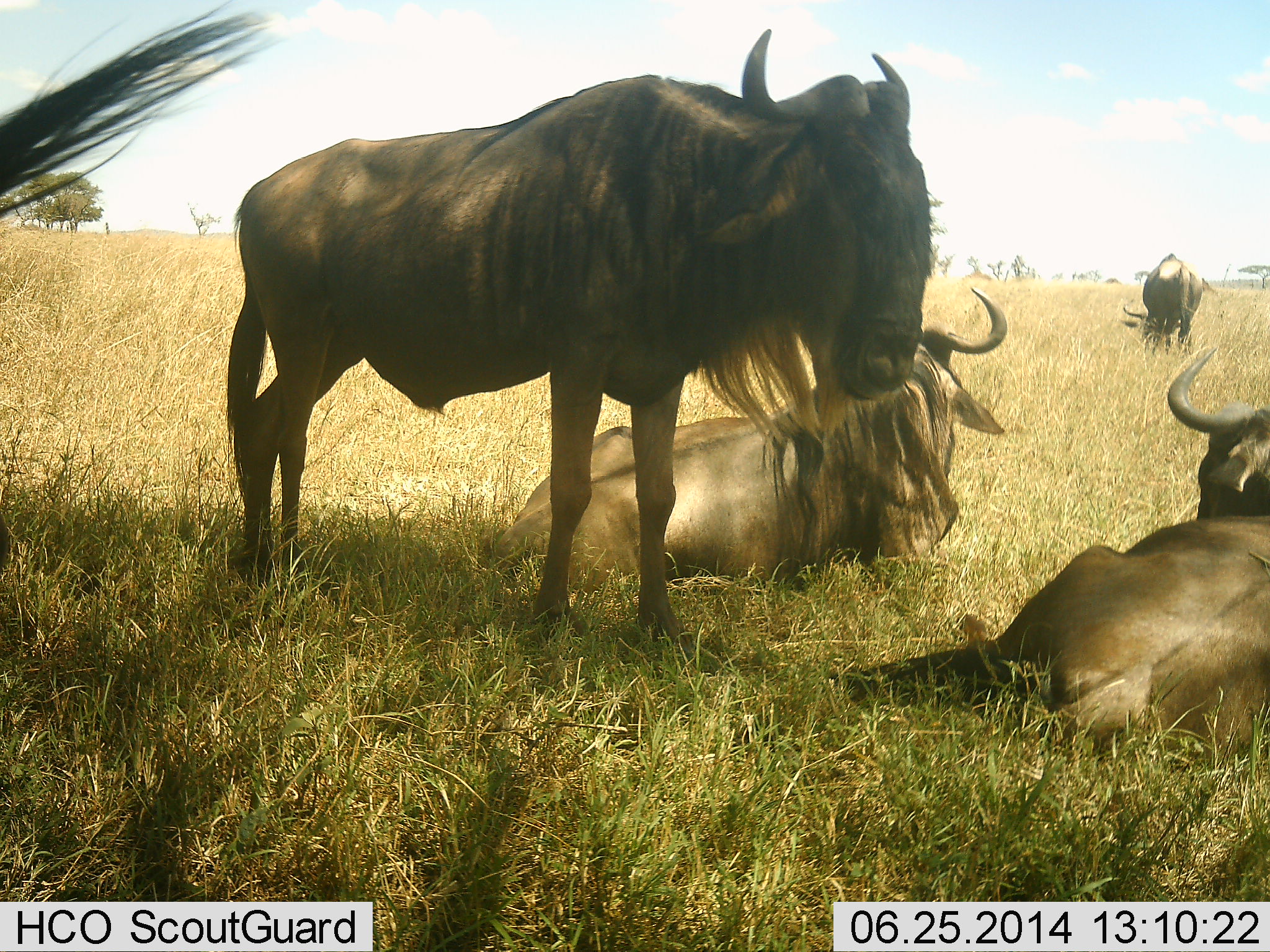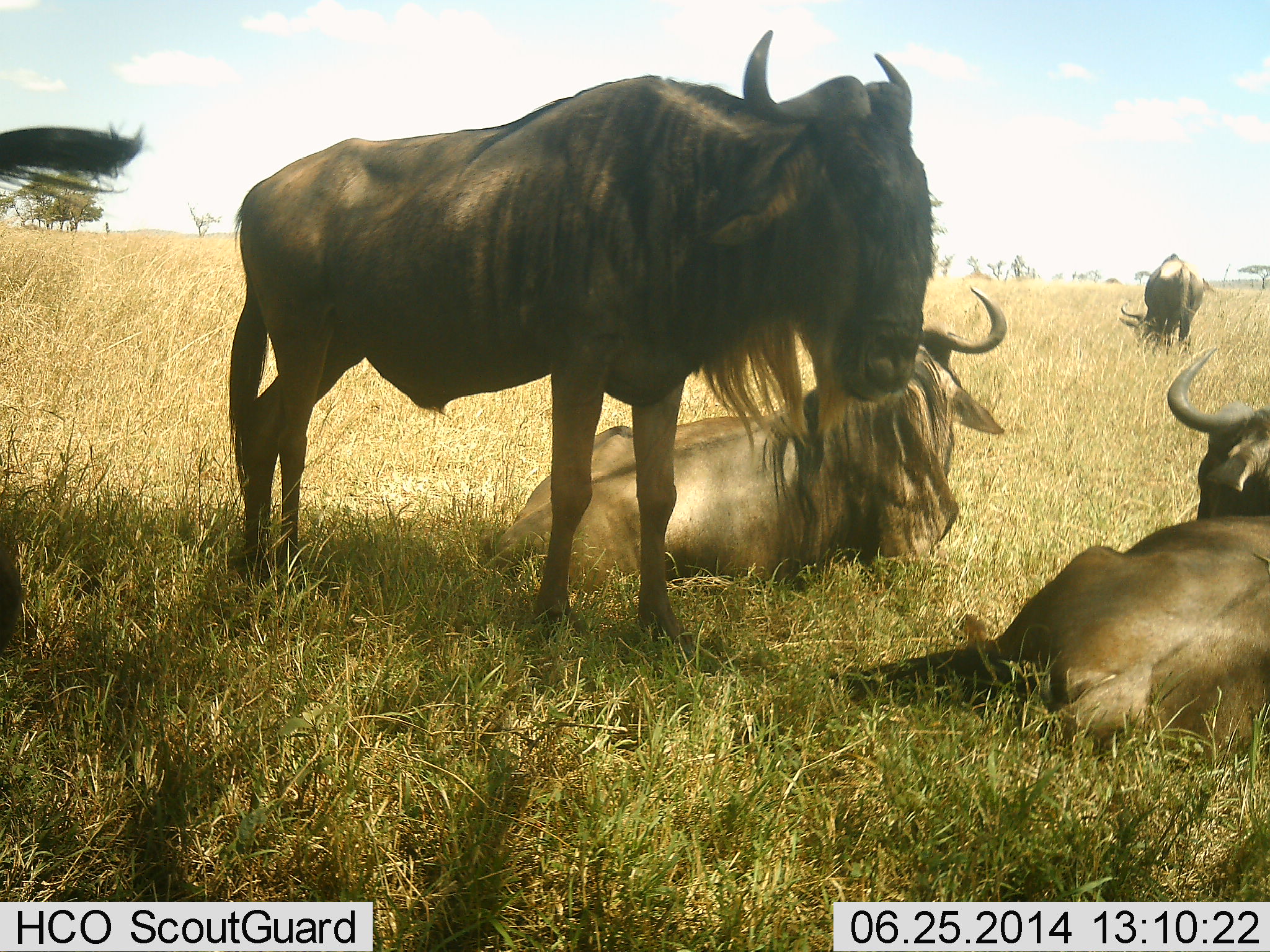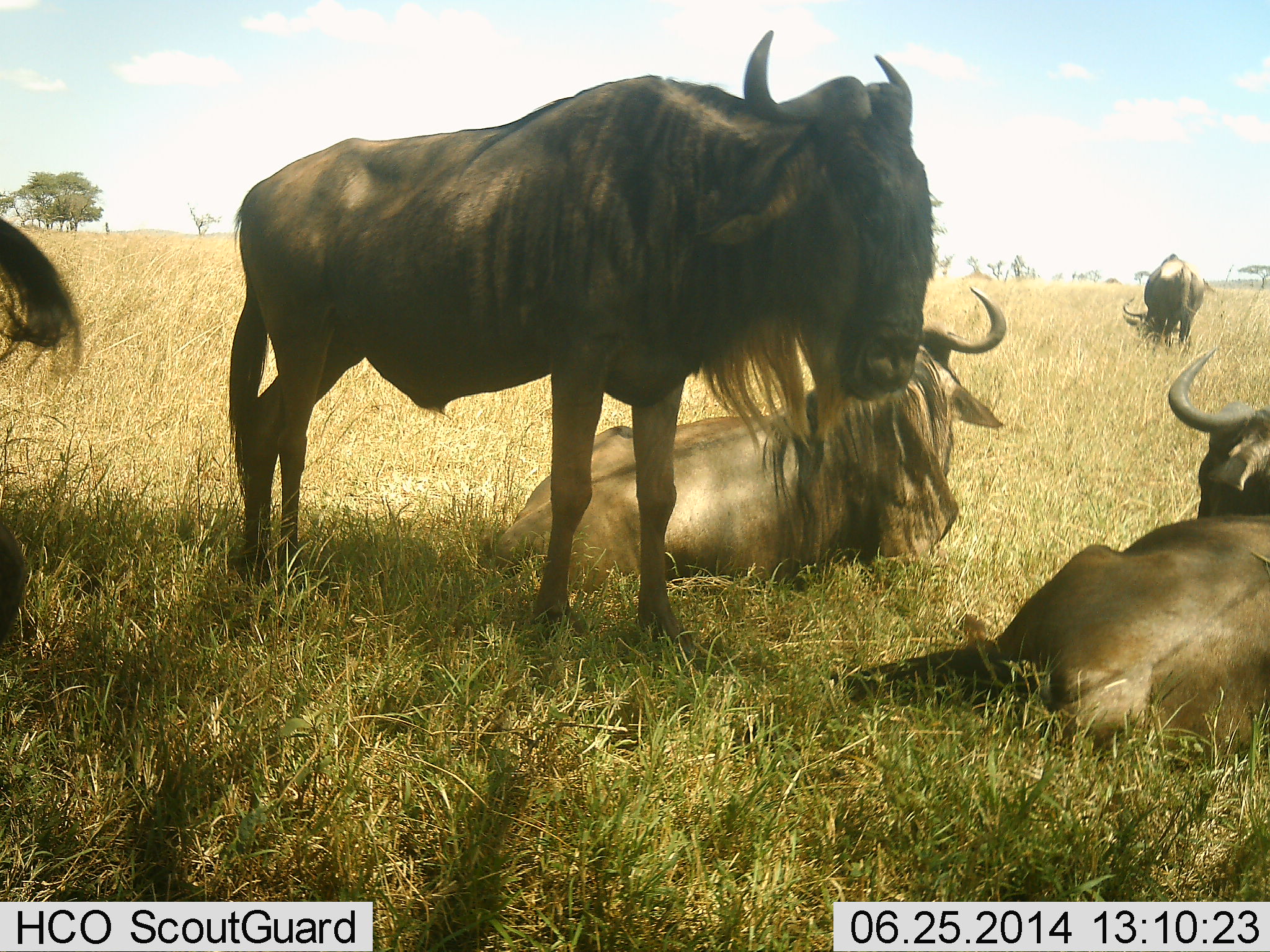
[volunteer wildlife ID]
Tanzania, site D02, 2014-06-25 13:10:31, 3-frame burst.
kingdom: Animalia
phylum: Chordata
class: Mammalia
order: Artiodactyla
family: Bovidae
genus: Connochaetes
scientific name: Connochaetes taurinus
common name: blue wildebeest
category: wildebeest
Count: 5.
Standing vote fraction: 70%.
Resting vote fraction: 100%.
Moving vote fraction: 0%.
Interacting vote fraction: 10%.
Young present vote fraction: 0%.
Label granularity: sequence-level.